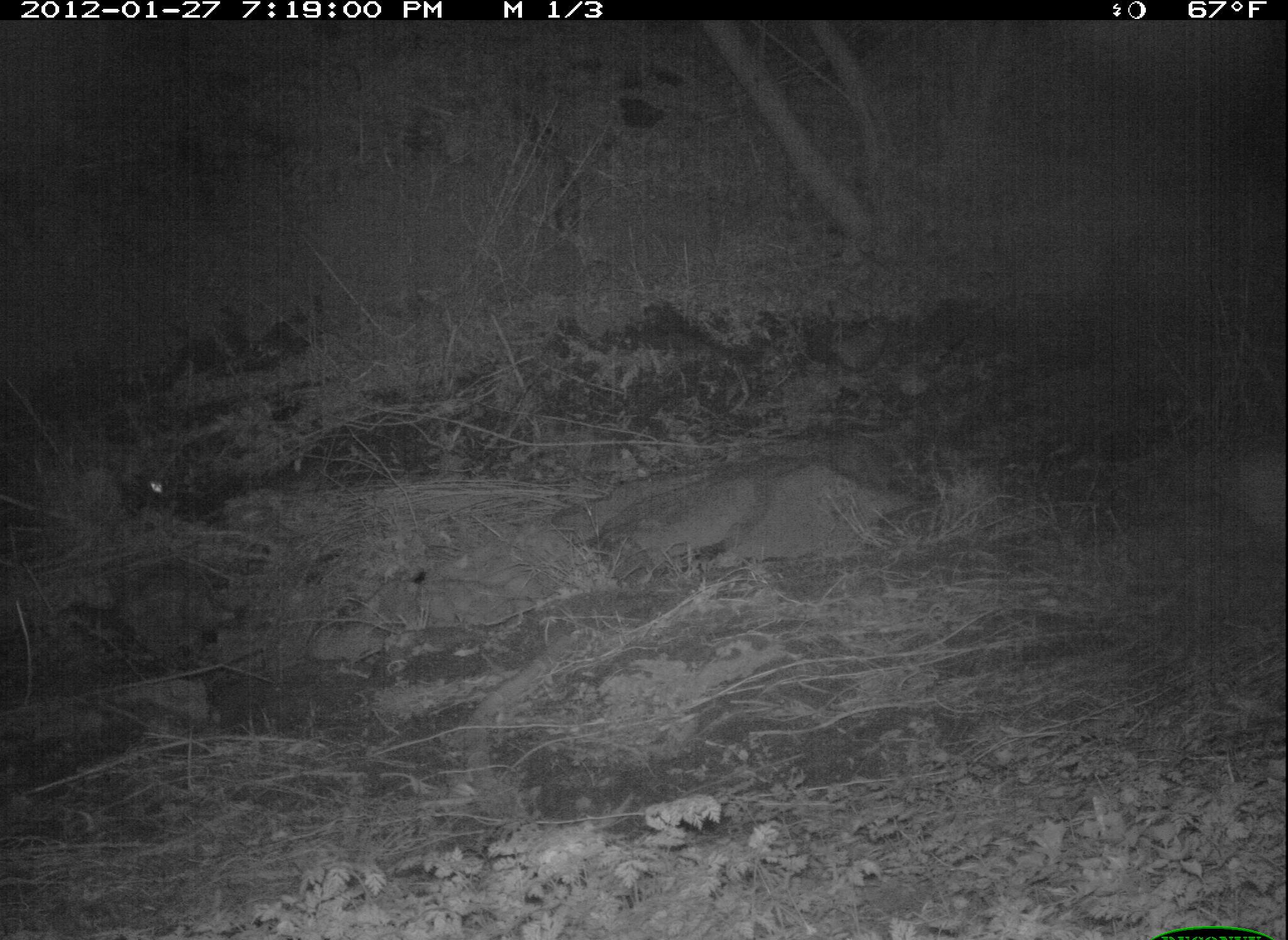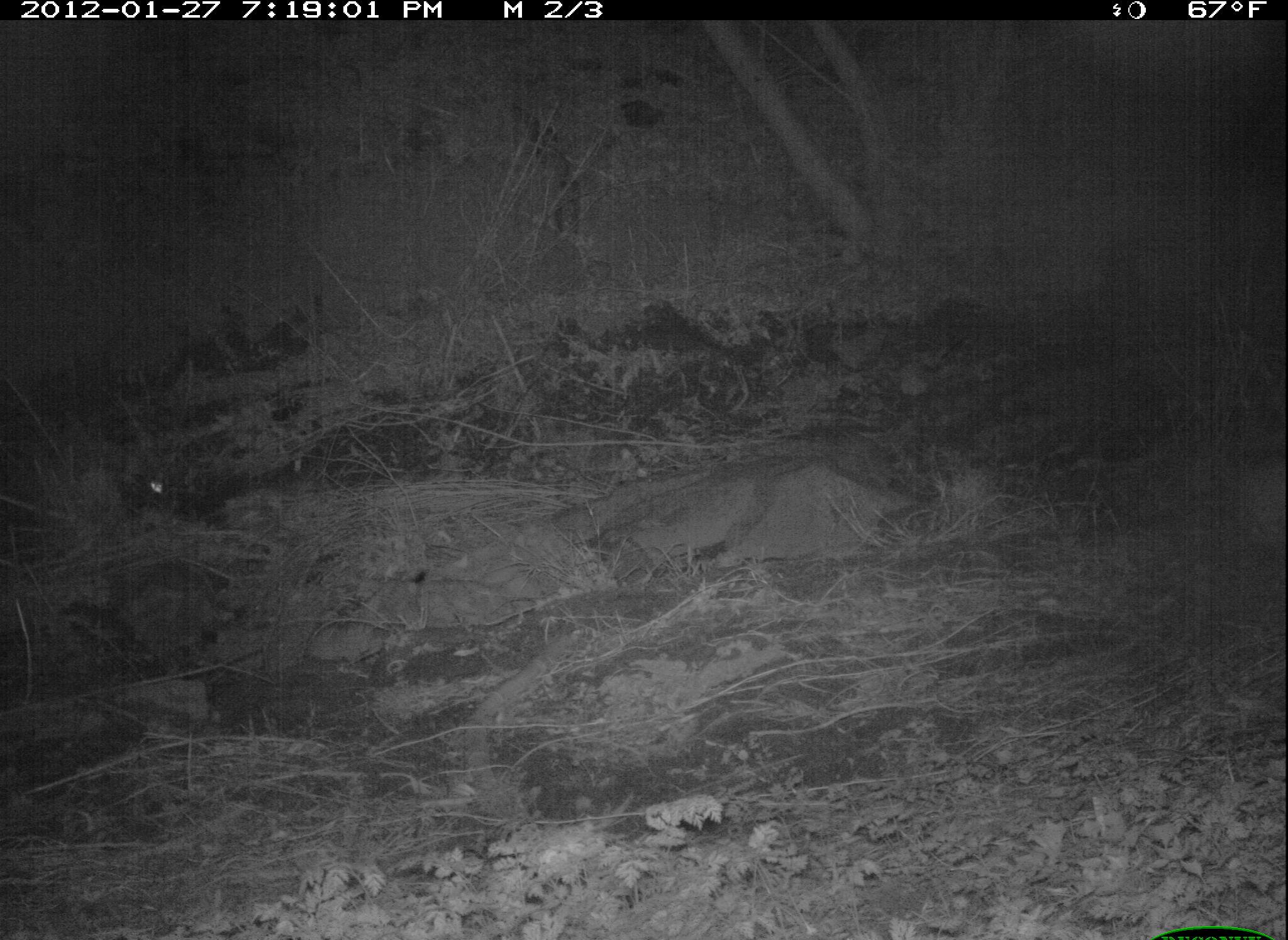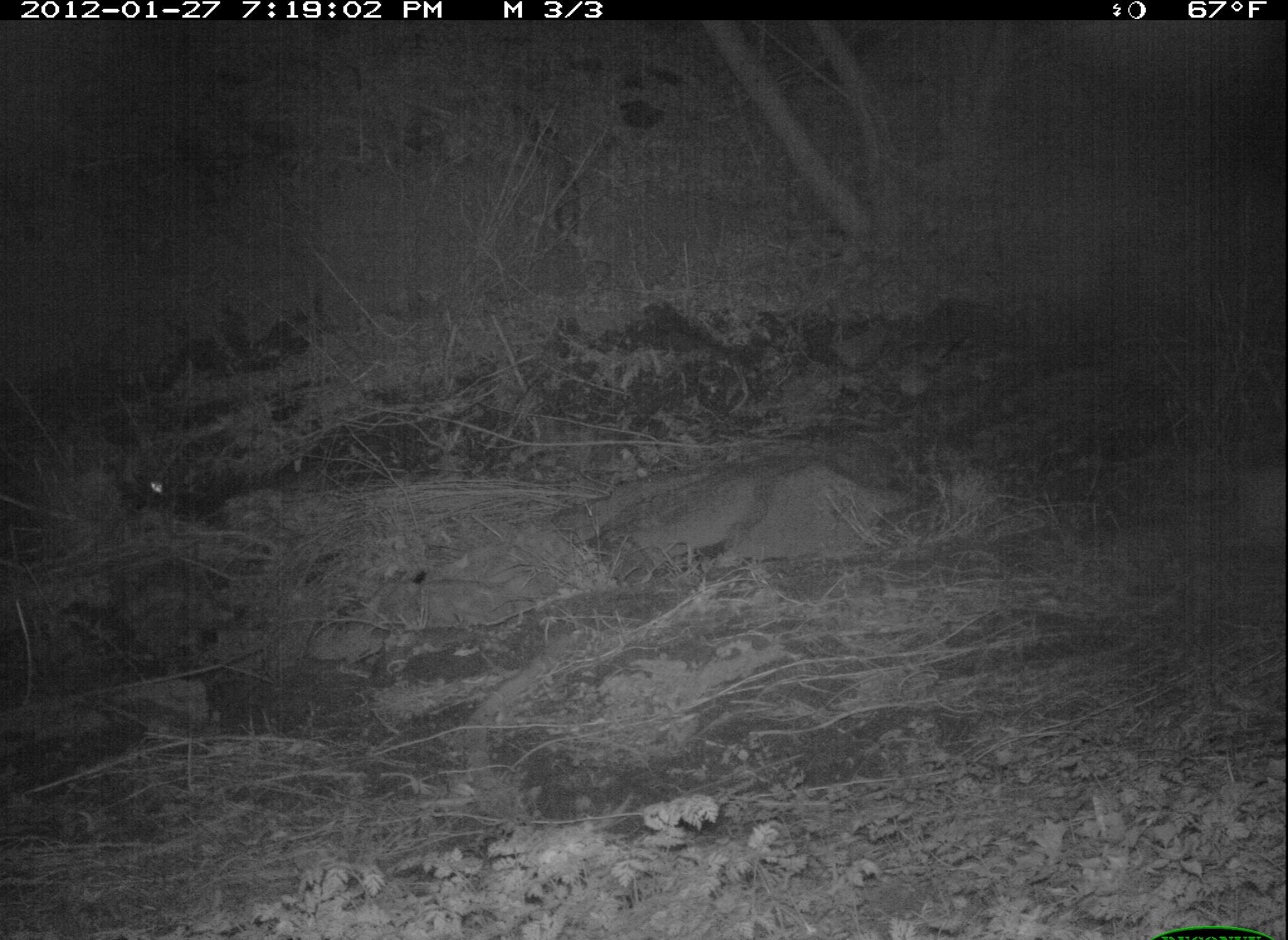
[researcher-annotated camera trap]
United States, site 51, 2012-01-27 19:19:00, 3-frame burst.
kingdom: Animalia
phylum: Chordata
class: Mammalia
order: Lagomorpha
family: Leporidae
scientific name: Leporidae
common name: rabbits and hares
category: rabbit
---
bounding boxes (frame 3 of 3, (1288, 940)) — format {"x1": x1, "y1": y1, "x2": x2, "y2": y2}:
rabbit: {"x1": 106, "y1": 417, "x2": 217, "y2": 527}